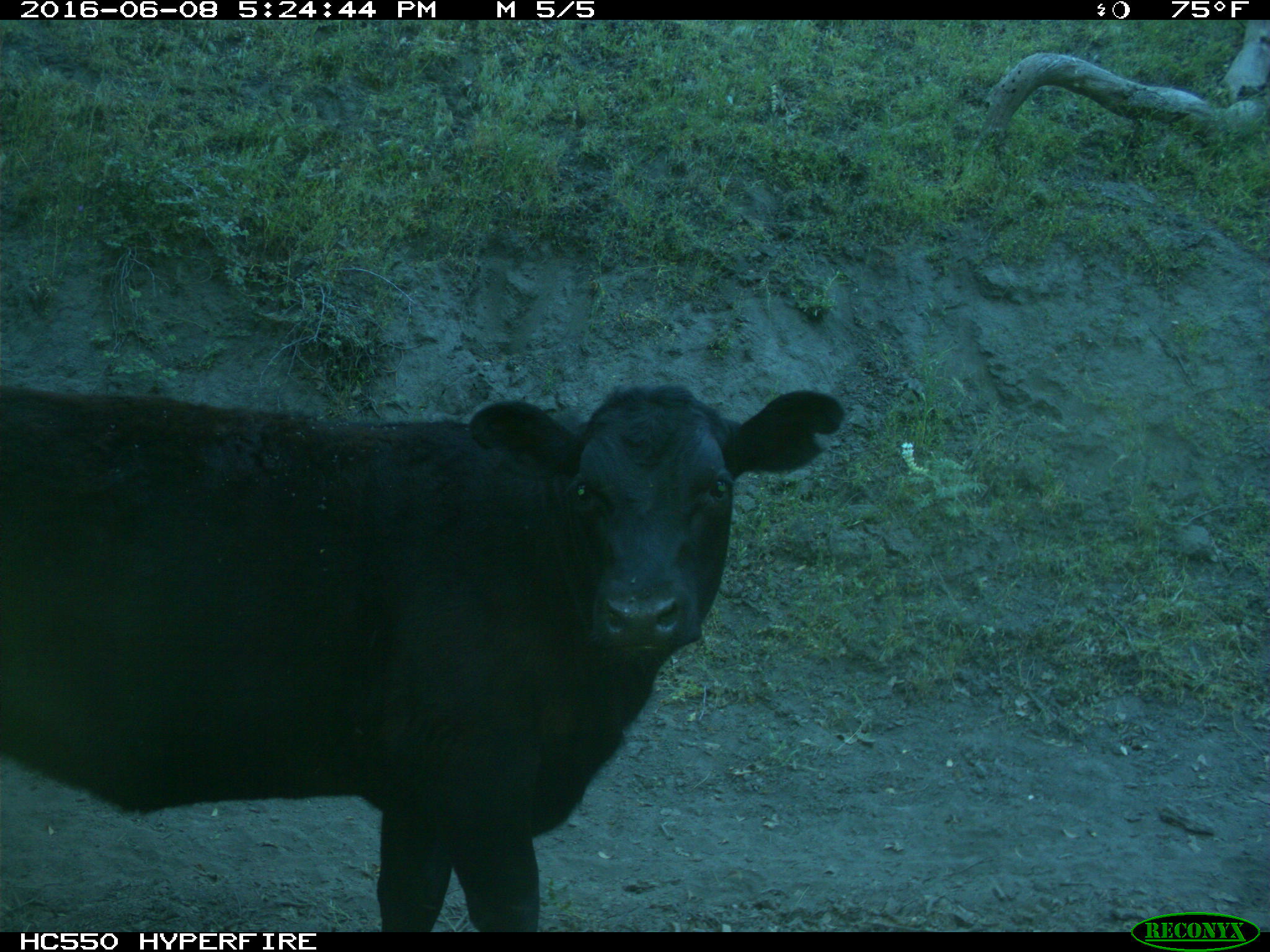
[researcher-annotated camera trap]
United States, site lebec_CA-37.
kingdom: Animalia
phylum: Chordata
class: Mammalia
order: Artiodactyla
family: Bovidae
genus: Bos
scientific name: Bos taurus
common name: domestic cow